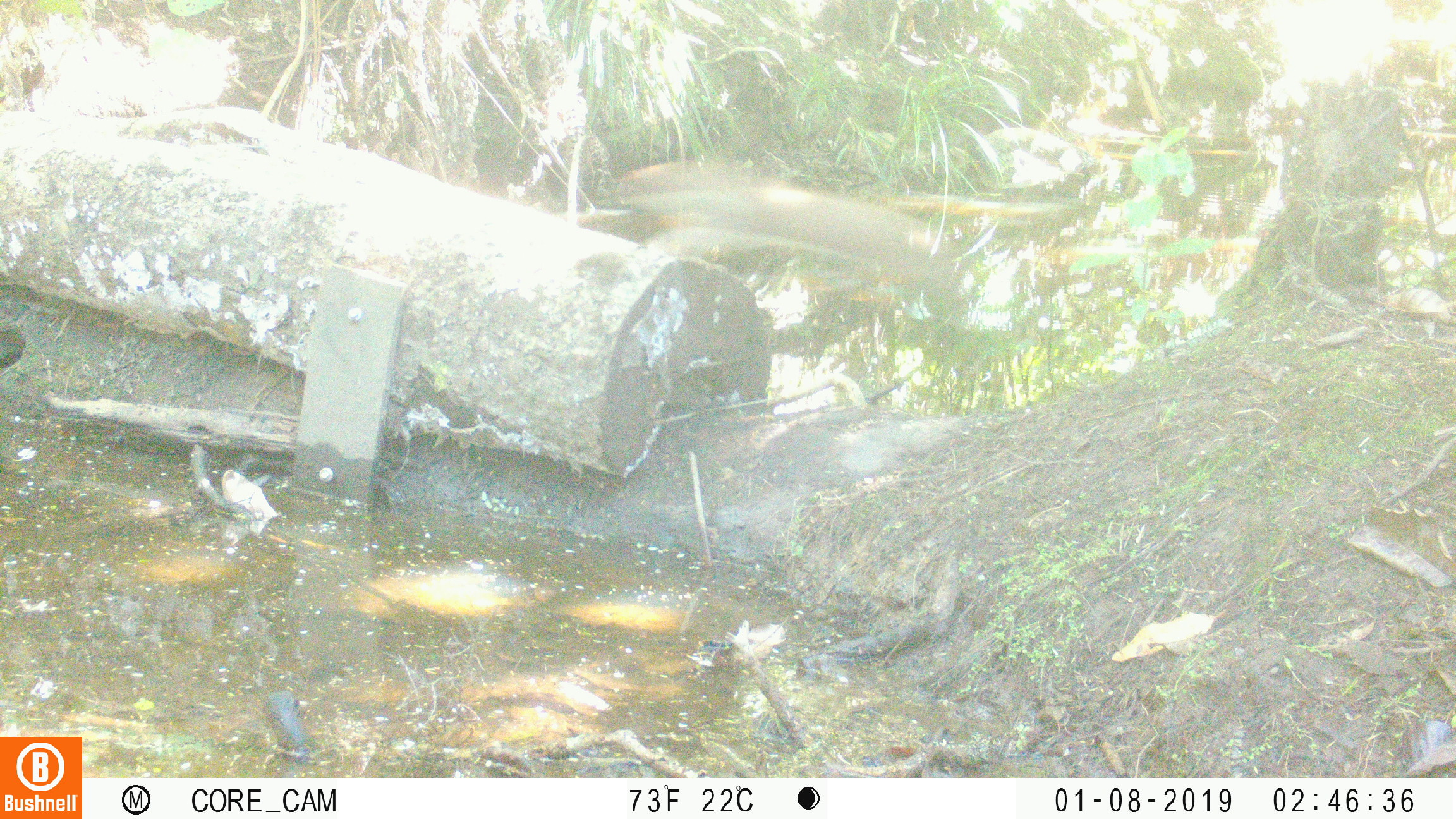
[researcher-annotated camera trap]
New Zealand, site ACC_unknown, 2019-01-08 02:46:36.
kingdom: Animalia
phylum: Chordata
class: Mammalia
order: Carnivora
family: Mustelidae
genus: Mustela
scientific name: Mustela erminea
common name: stoat